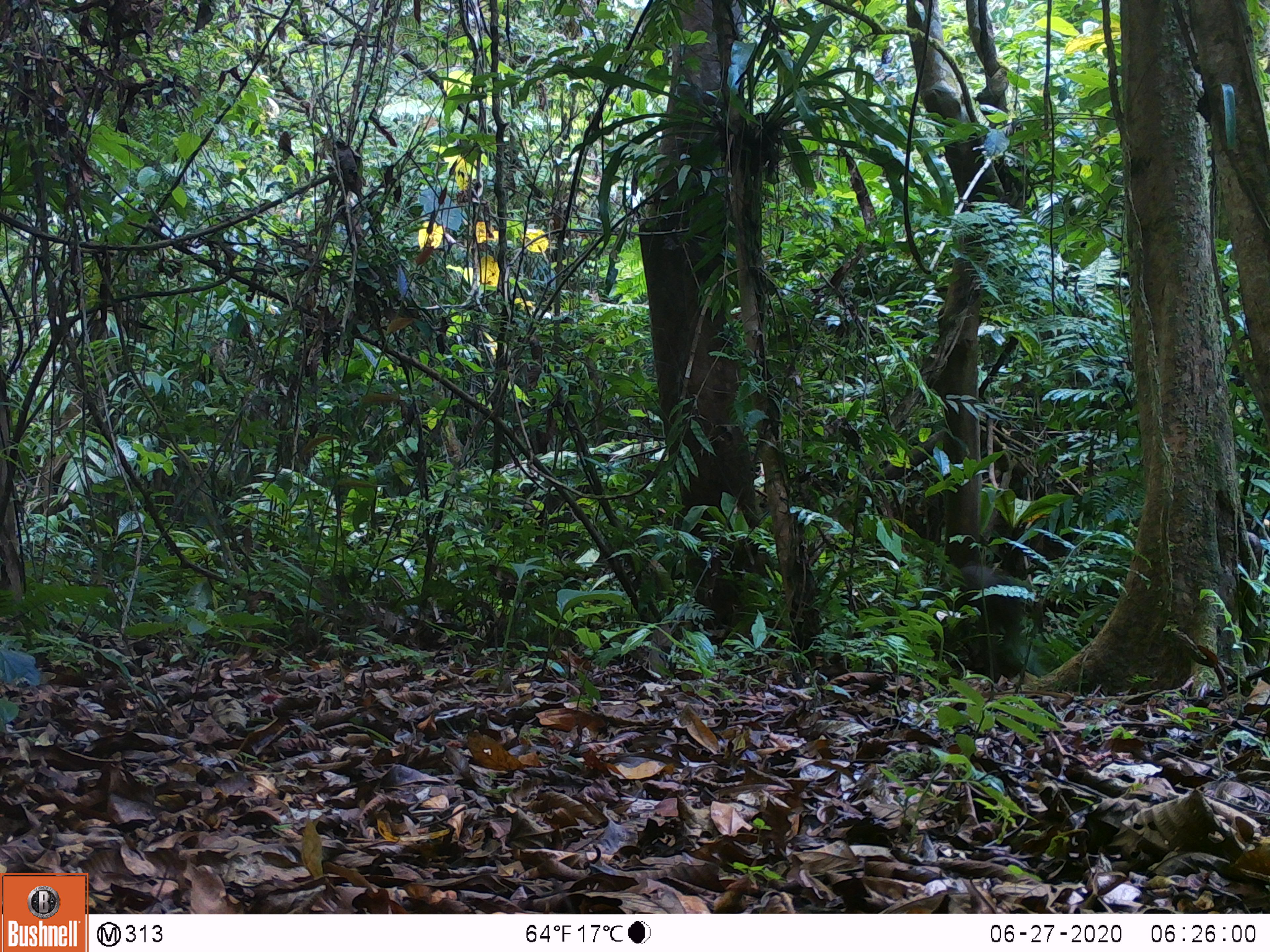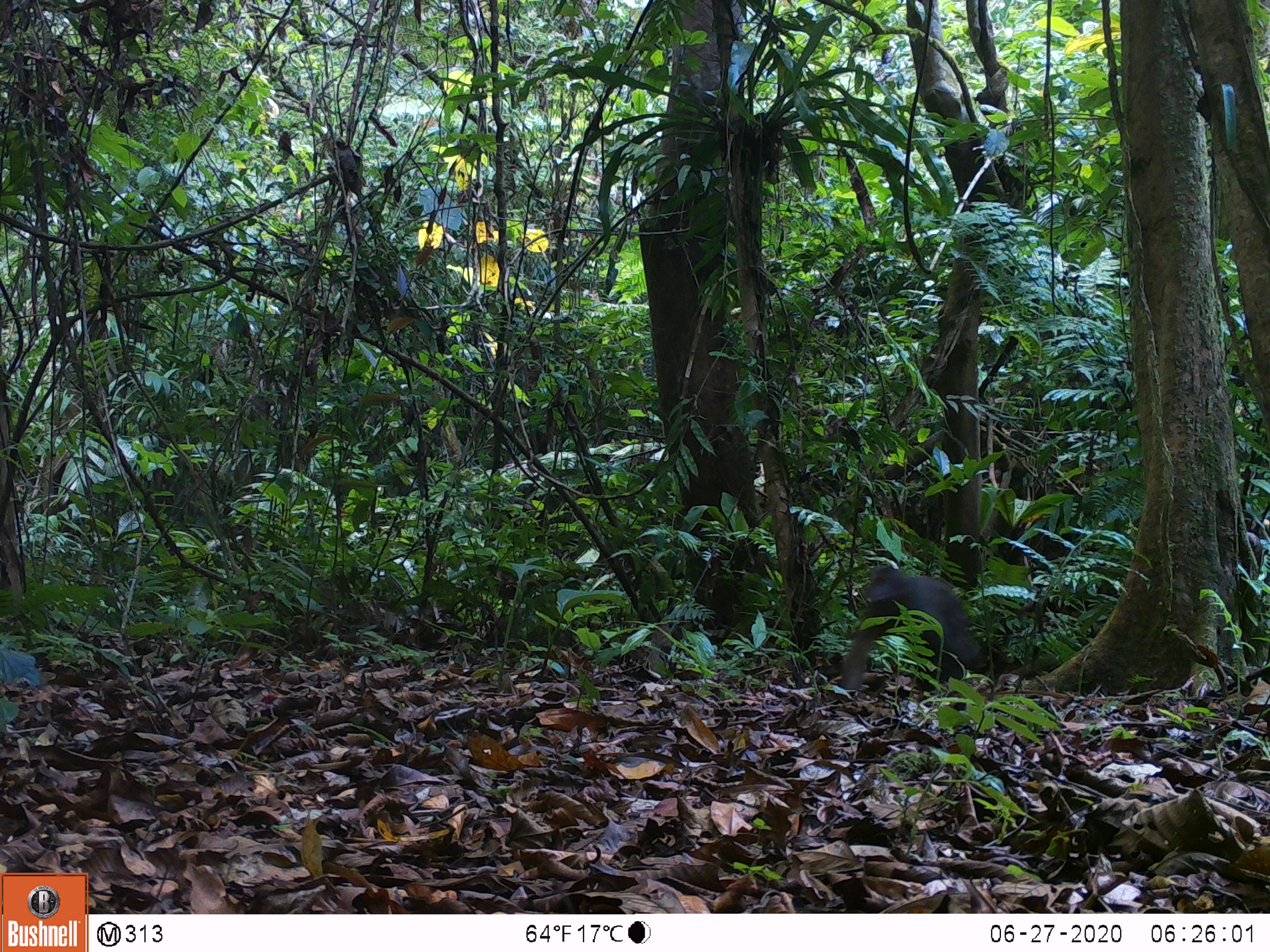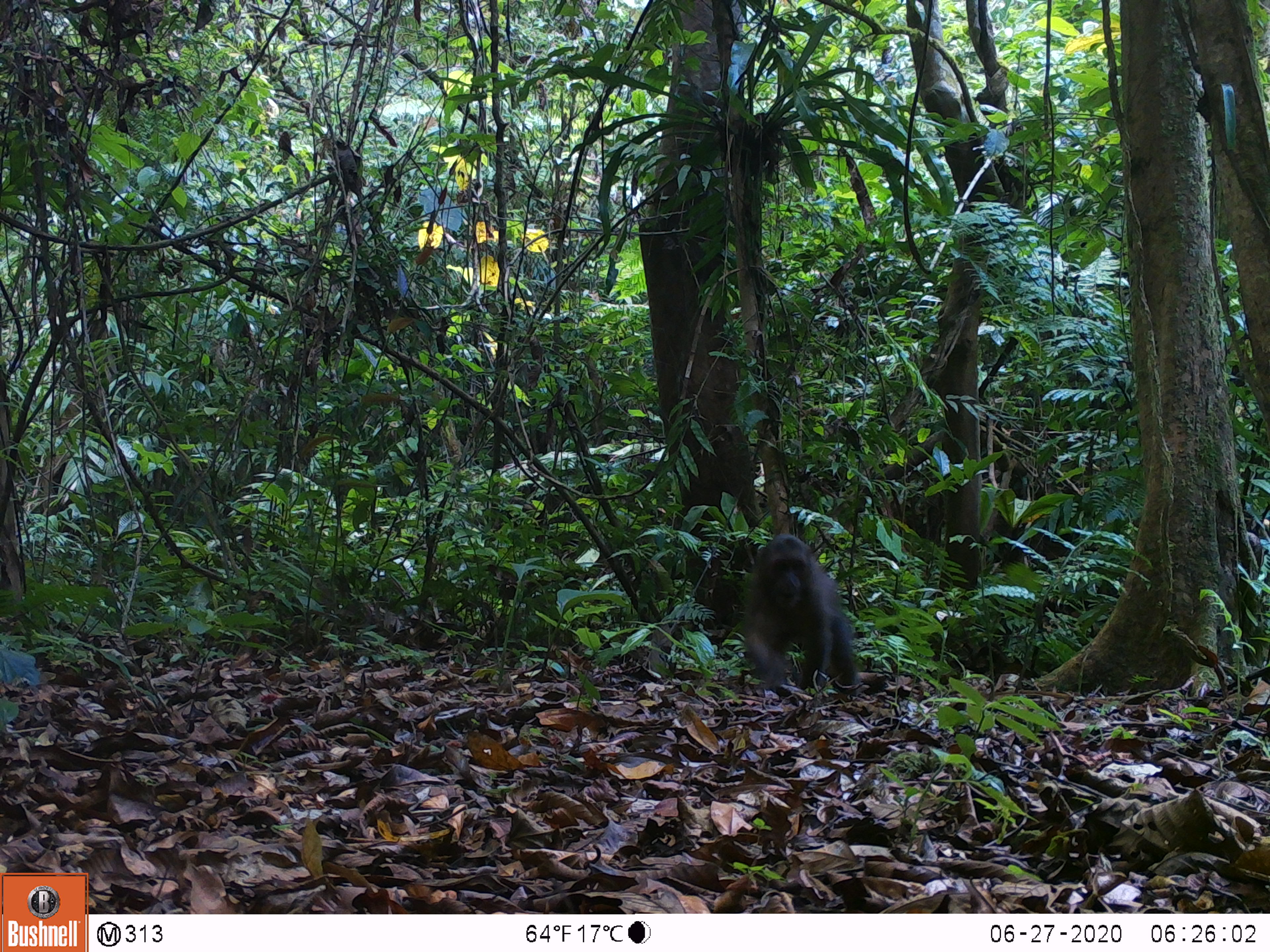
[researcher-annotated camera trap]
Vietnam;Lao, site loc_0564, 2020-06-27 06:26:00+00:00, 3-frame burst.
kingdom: Animalia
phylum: Chordata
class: Mammalia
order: Primates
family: Cercopithecidae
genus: Macaca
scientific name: Macaca arctoides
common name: stump-tailed macaque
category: stump tailed macaque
Stump tailed macaque (stump-tailed macaque) (Macaca arctoides). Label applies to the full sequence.